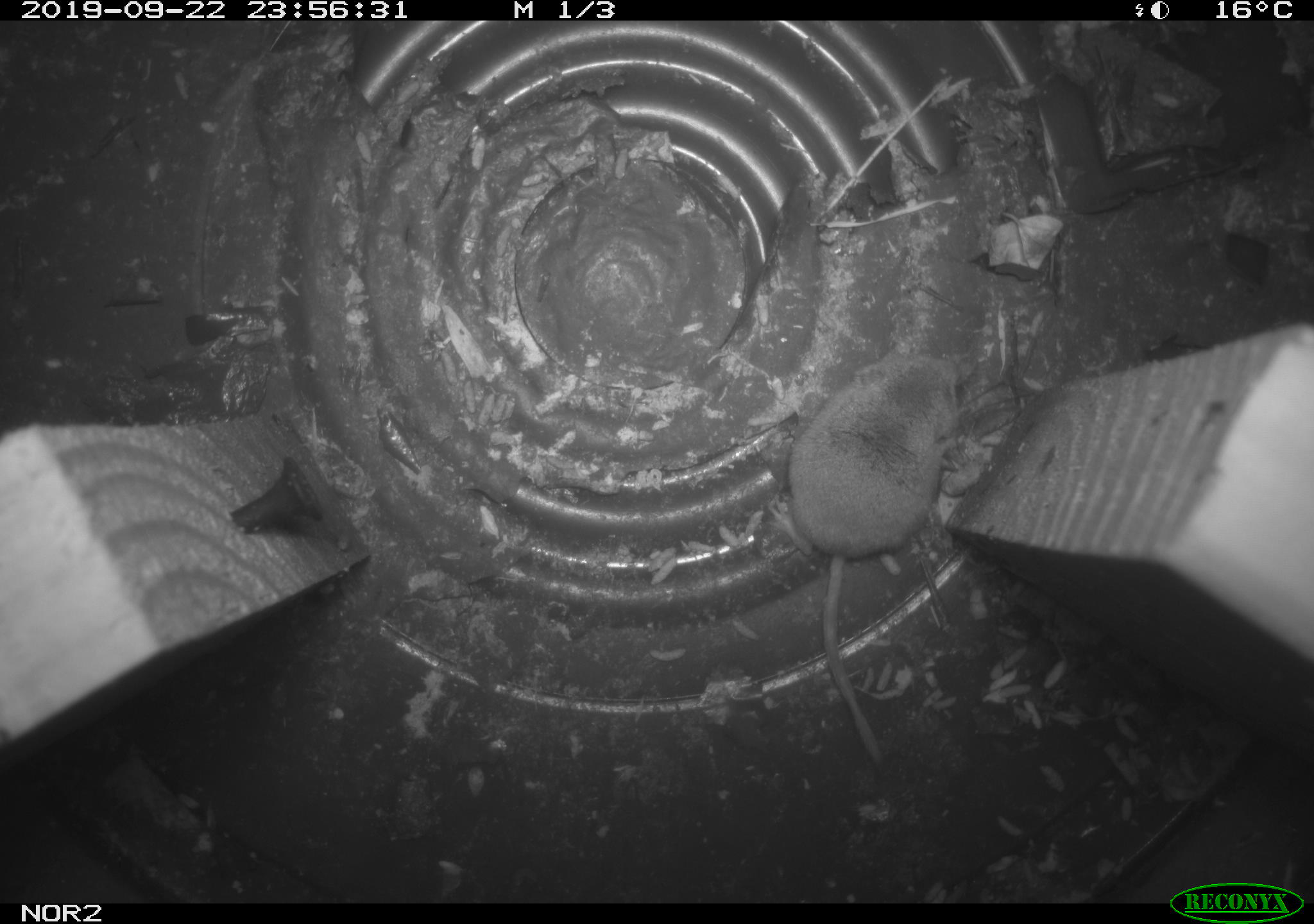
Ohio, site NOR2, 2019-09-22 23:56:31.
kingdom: Animalia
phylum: Chordata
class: Mammalia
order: Eulipotyphla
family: Soricidae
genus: Sorex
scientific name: Sorex cinereus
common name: masked shrew